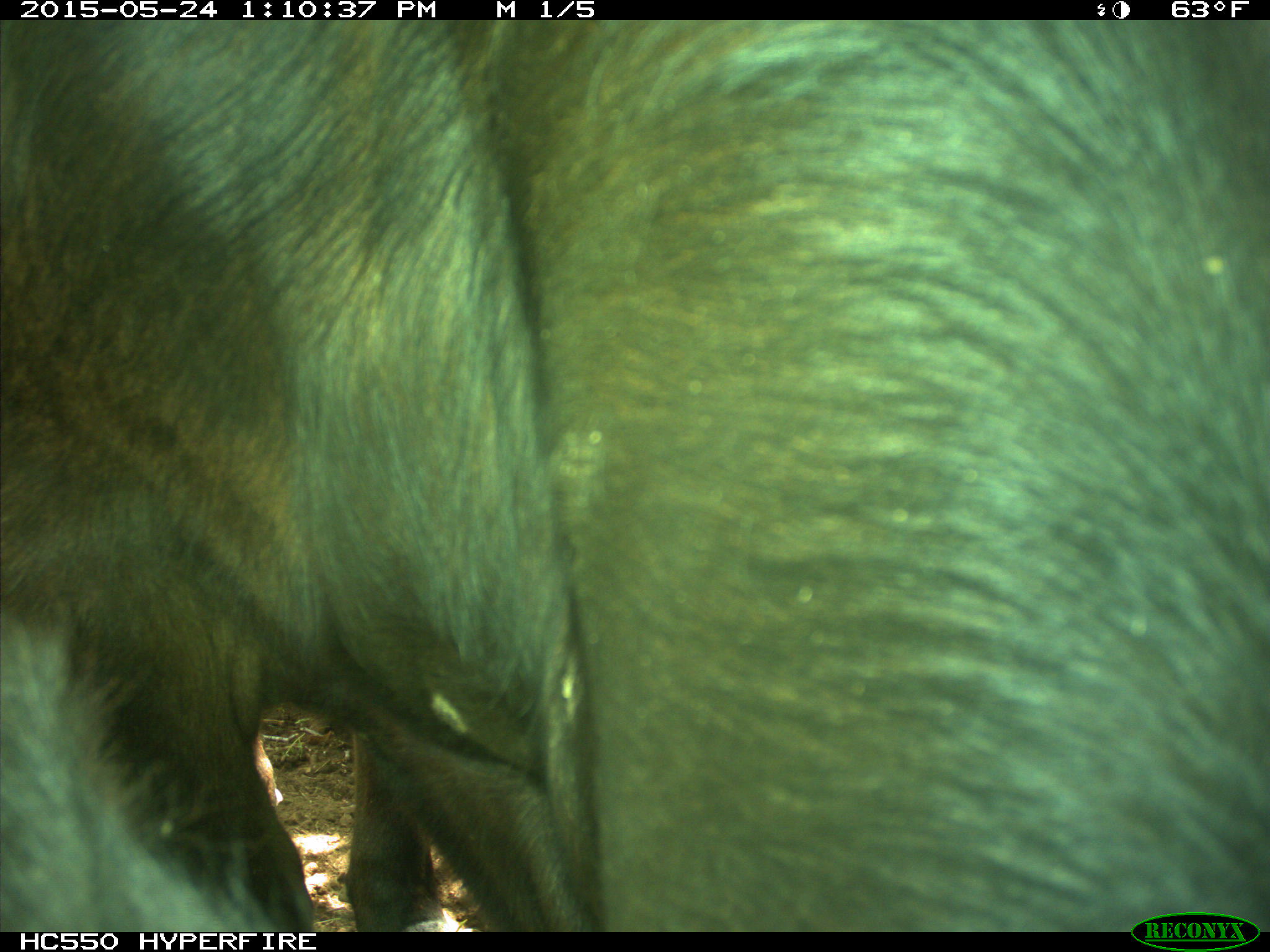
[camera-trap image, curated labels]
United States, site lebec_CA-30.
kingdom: Animalia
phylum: Chordata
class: Mammalia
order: Artiodactyla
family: Bovidae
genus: Bos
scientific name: Bos taurus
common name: domestic cow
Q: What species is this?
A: Bos taurus (domestic cow).